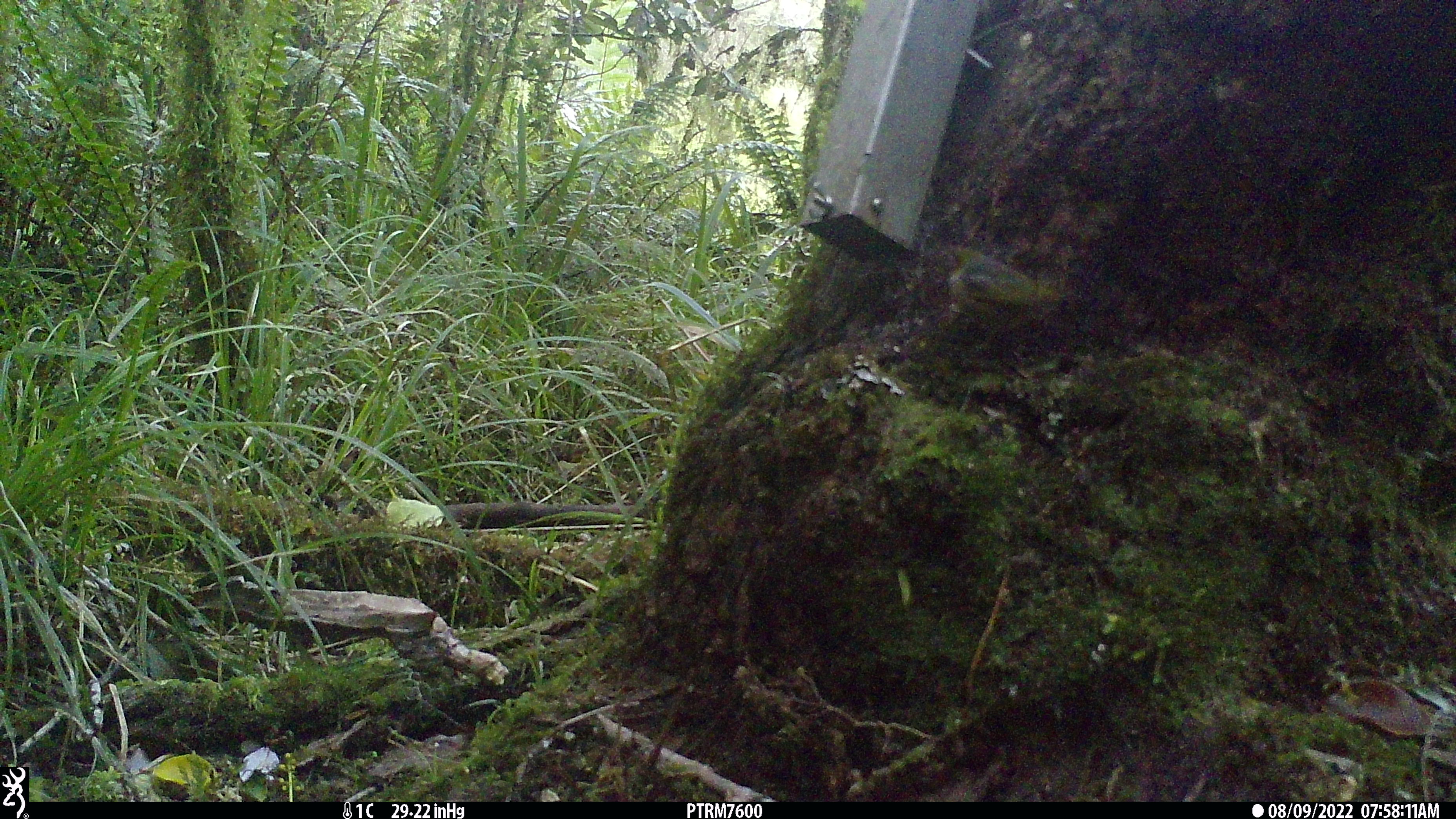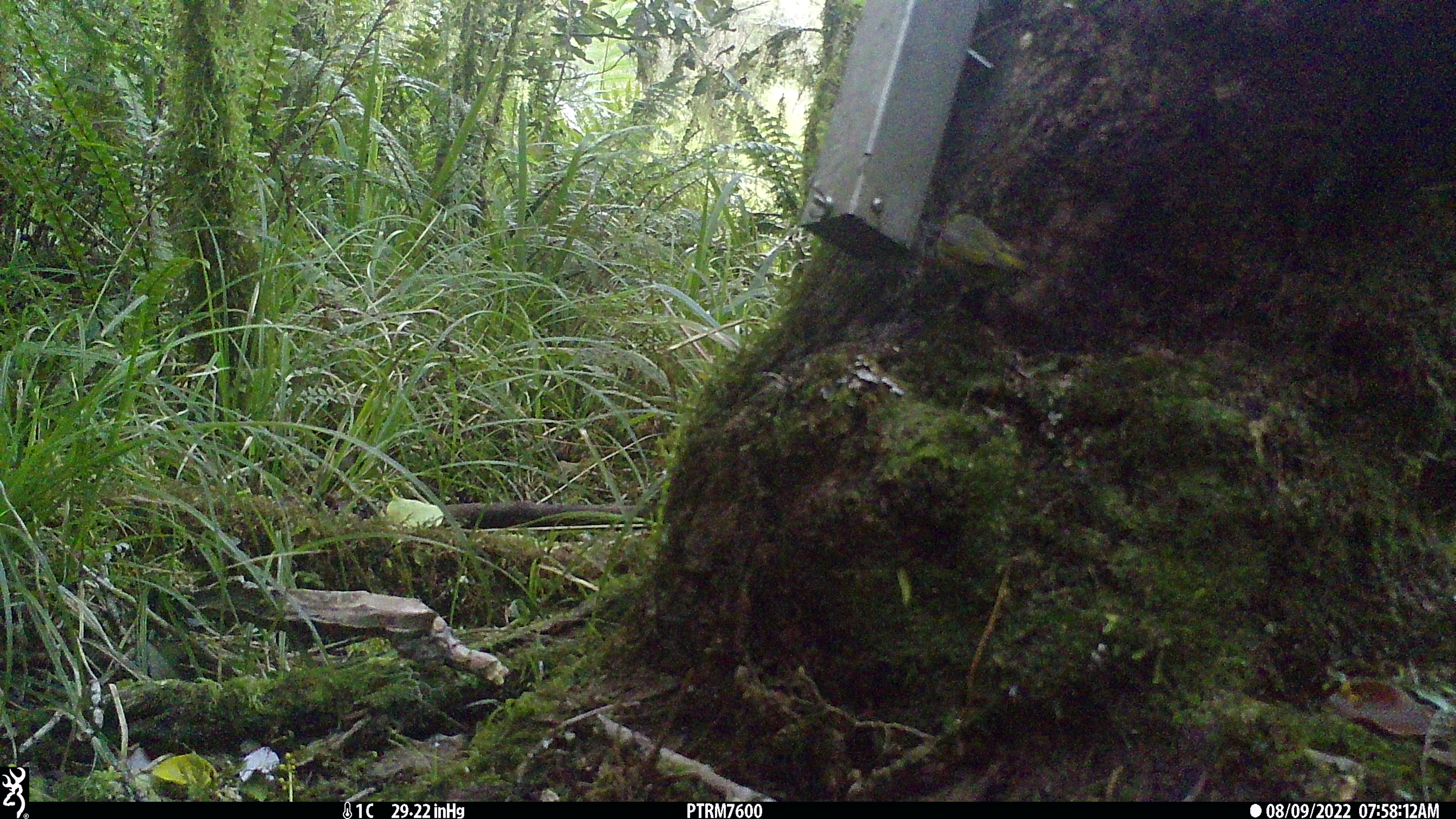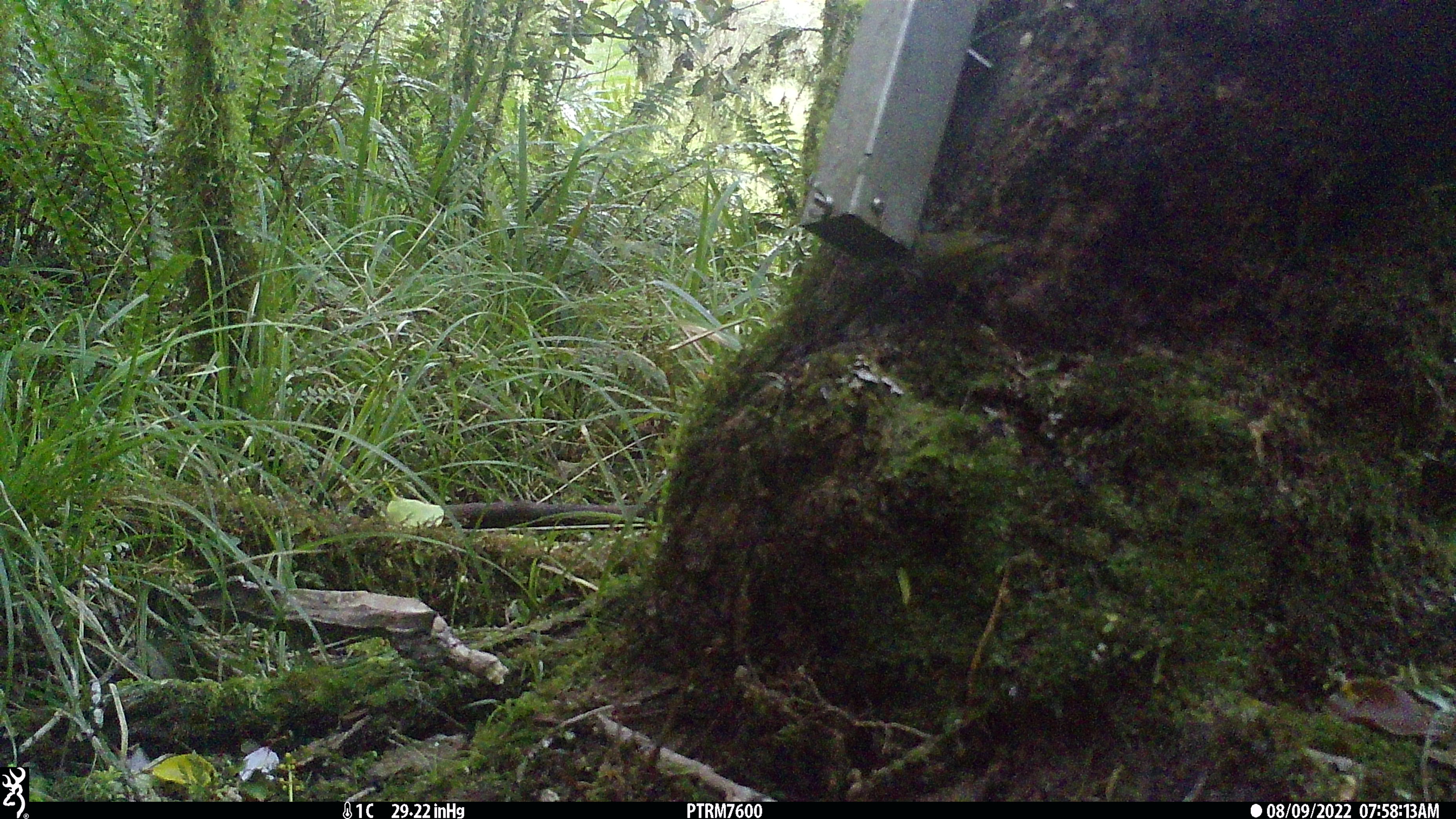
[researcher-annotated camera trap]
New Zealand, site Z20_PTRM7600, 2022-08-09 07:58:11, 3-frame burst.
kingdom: Animalia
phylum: Chordata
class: Aves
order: Passeriformes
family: Zosteropidae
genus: Zosterops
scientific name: Zosterops lateralis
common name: silvereye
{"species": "silvereye (Zosterops lateralis)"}